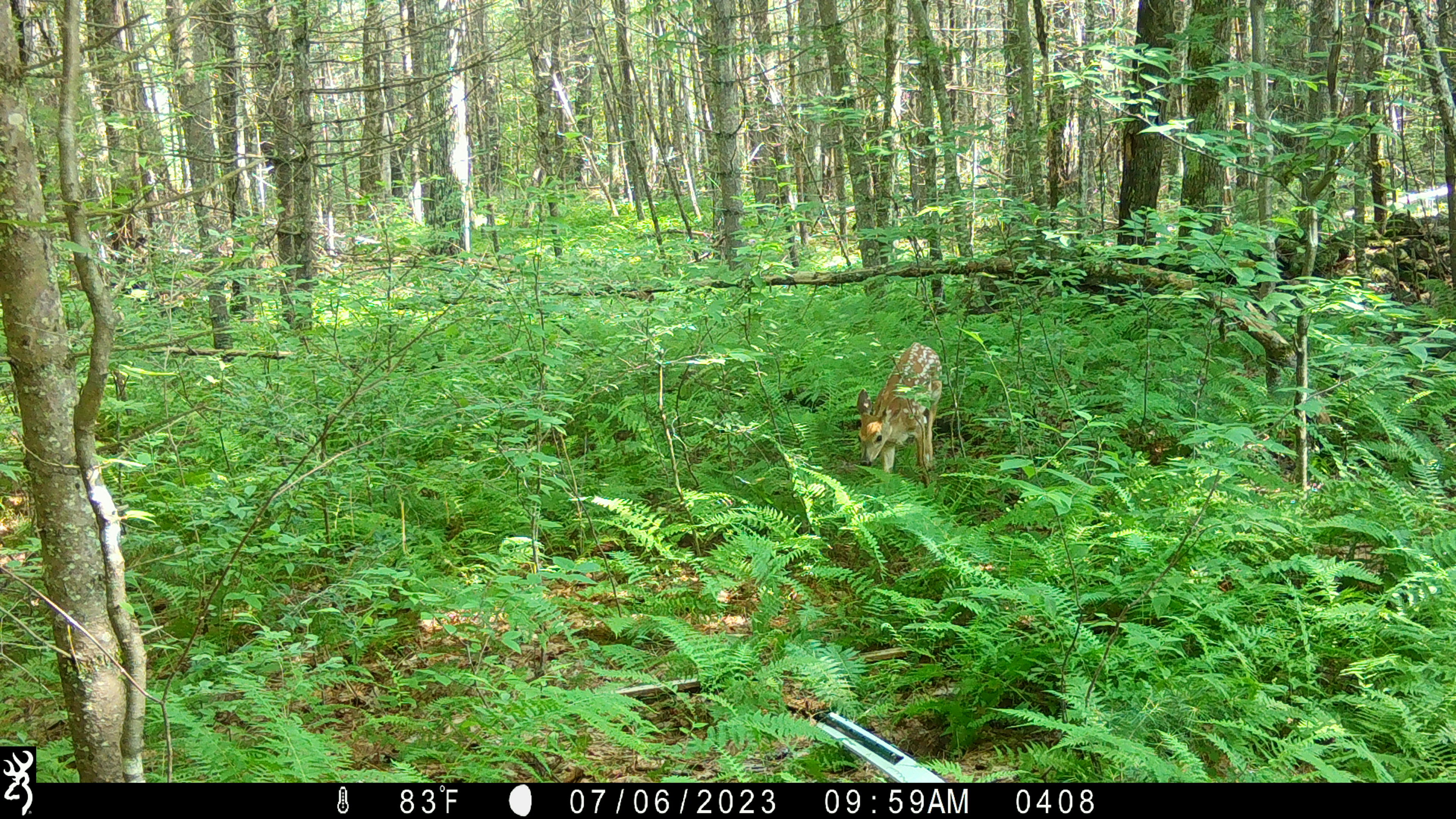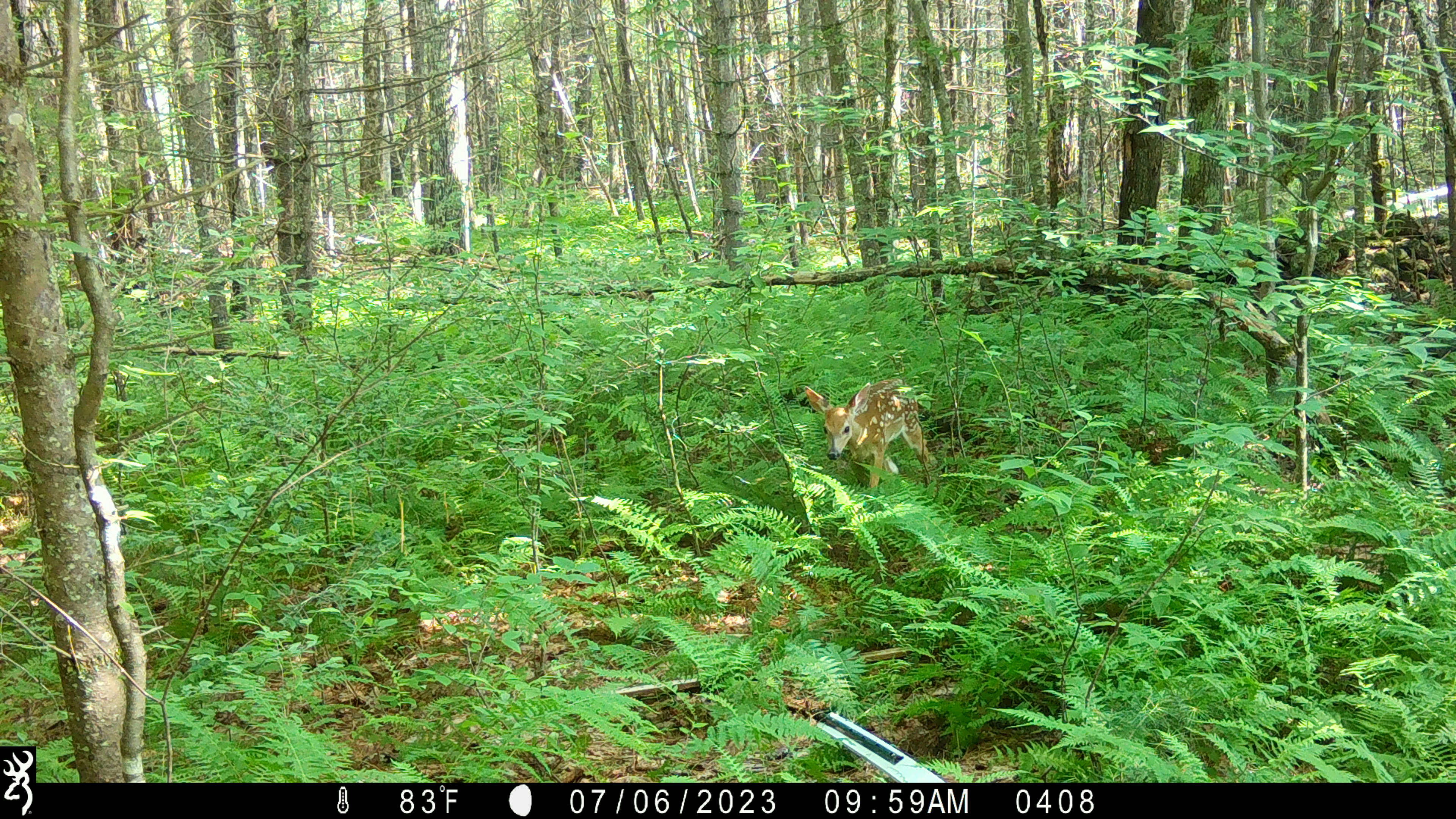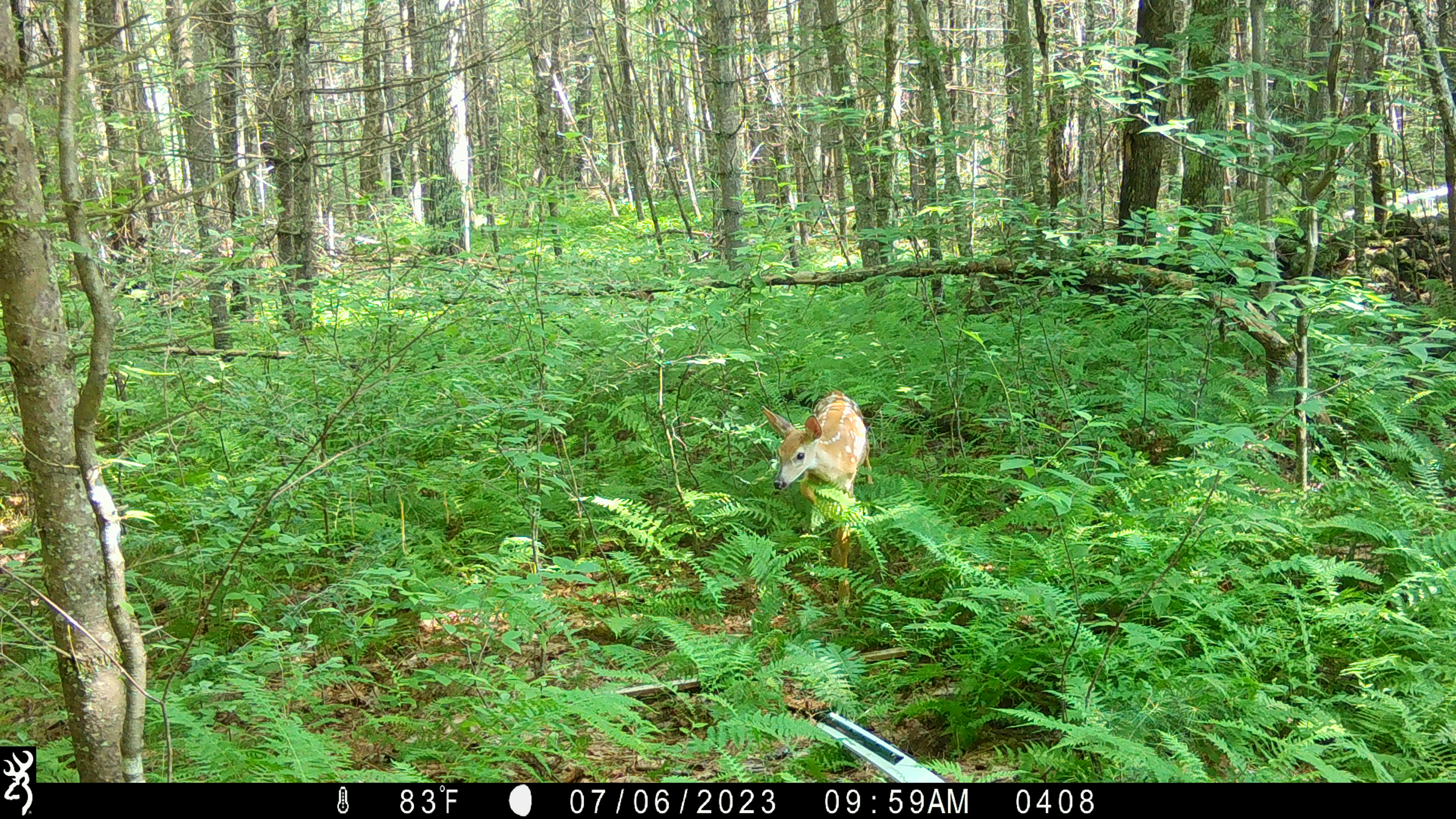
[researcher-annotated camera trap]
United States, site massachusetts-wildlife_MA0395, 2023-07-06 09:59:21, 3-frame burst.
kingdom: Animalia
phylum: Chordata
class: Mammalia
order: Artiodactyla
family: Cervidae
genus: Odocoileus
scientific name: Odocoileus virginianus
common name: white-tailed deer